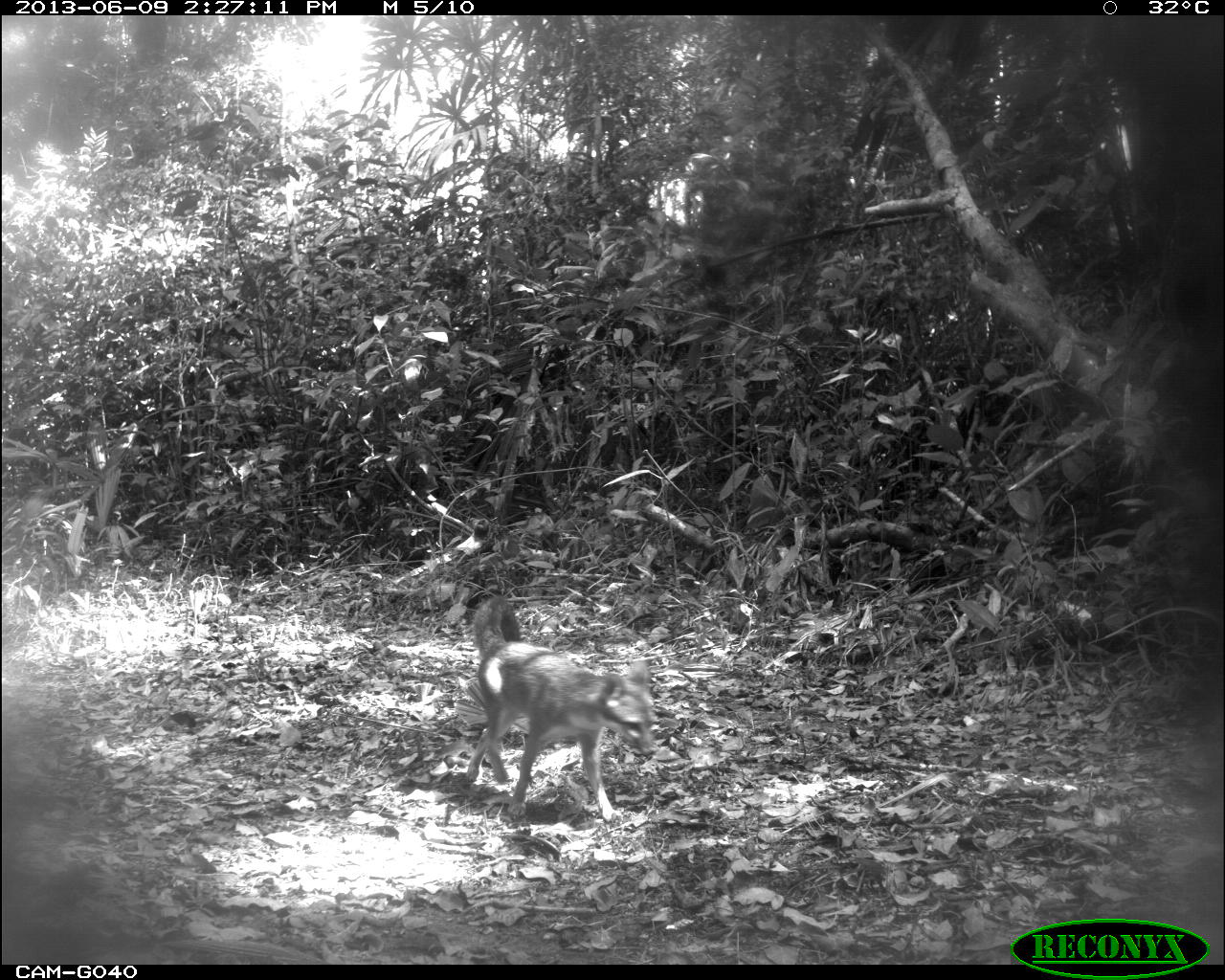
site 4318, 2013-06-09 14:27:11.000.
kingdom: Animalia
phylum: Chordata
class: Mammalia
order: Carnivora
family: Canidae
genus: Urocyon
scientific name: Urocyon cinereoargenteus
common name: gray fox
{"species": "Urocyon cinereoargenteus (gray fox)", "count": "1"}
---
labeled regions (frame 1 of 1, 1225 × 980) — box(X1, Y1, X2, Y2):
urocyon cinereoargenteus: box(464, 594, 659, 825)